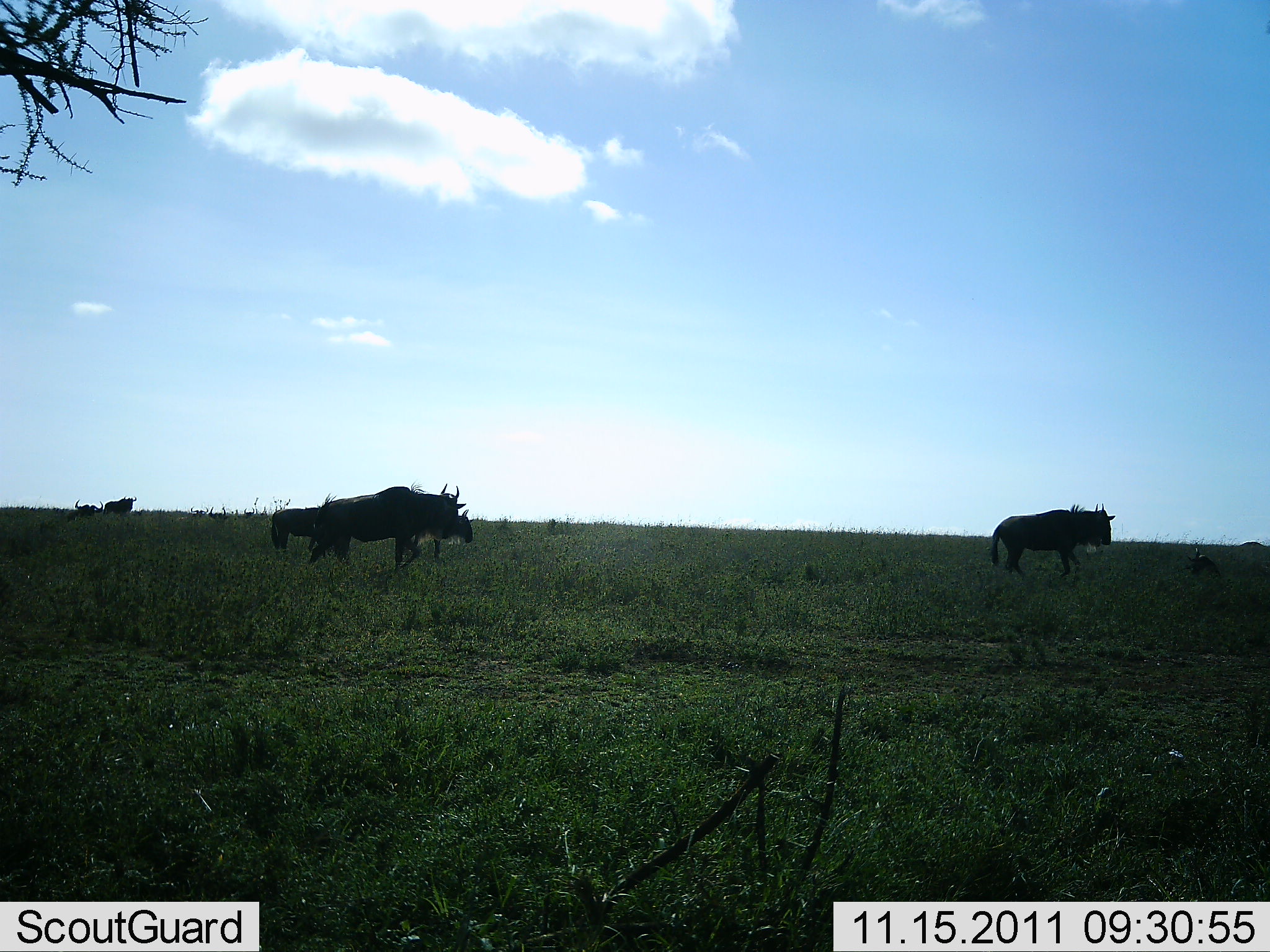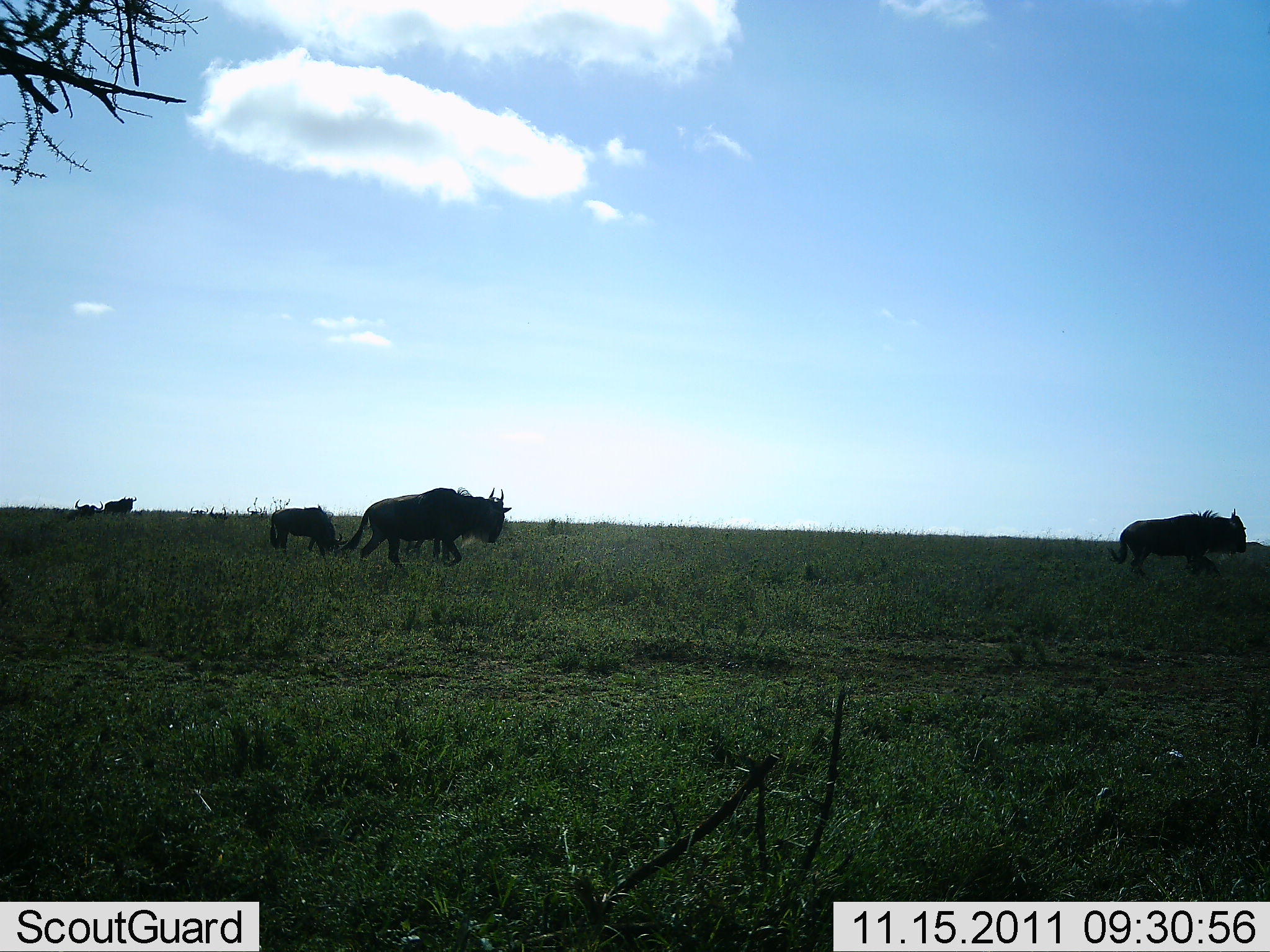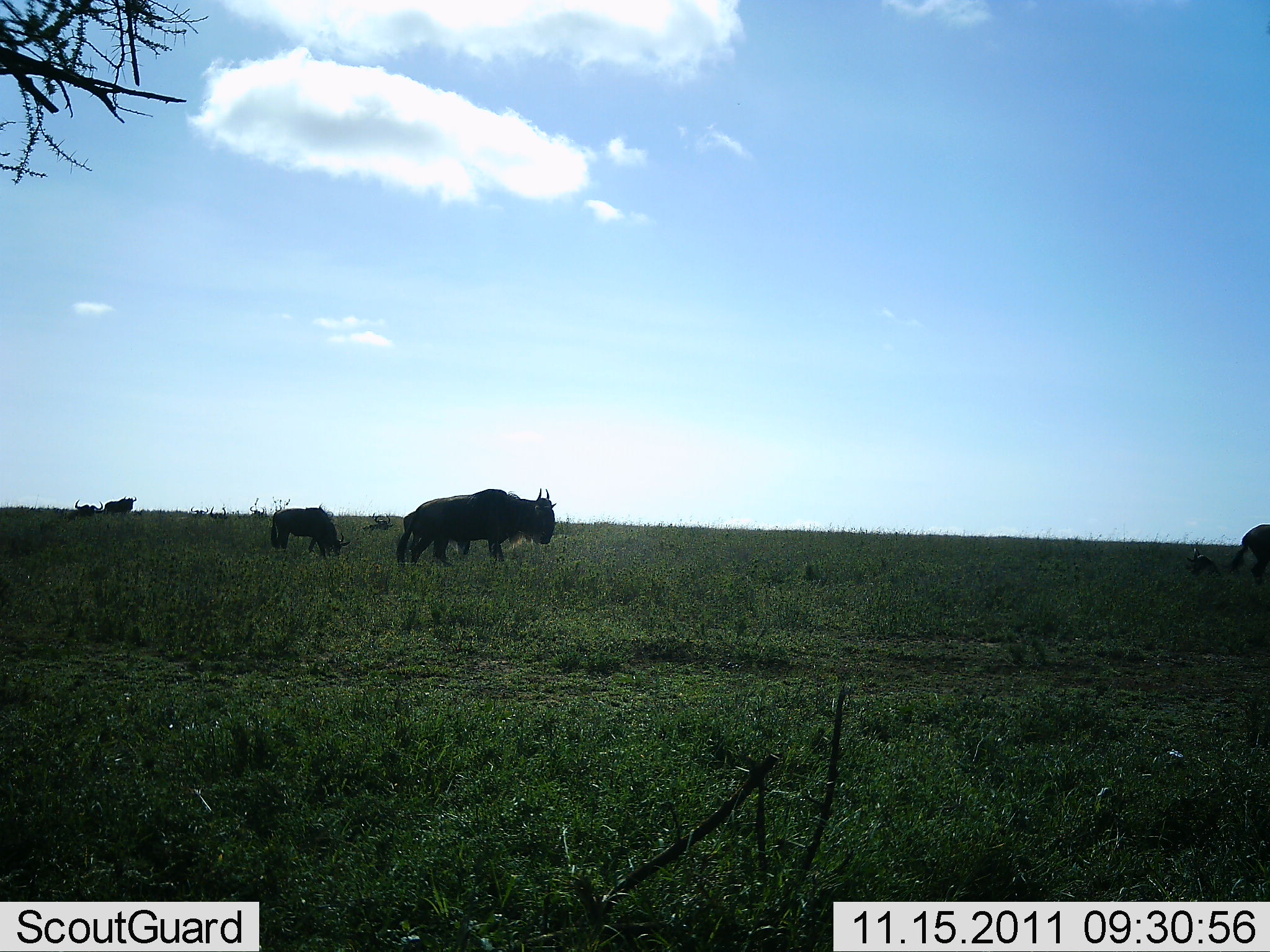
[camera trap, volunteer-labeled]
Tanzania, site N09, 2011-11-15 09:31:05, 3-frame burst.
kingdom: Animalia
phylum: Chordata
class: Mammalia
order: Artiodactyla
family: Bovidae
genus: Connochaetes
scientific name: Connochaetes taurinus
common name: blue wildebeest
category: wildebeest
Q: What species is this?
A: Wildebeest (blue wildebeest) (Connochaetes taurinus).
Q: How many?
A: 5.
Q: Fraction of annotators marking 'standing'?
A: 27%.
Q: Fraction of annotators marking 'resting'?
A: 9%.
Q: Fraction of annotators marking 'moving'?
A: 100%.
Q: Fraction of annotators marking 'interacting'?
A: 0%.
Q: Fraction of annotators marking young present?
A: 9%.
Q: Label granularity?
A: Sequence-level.